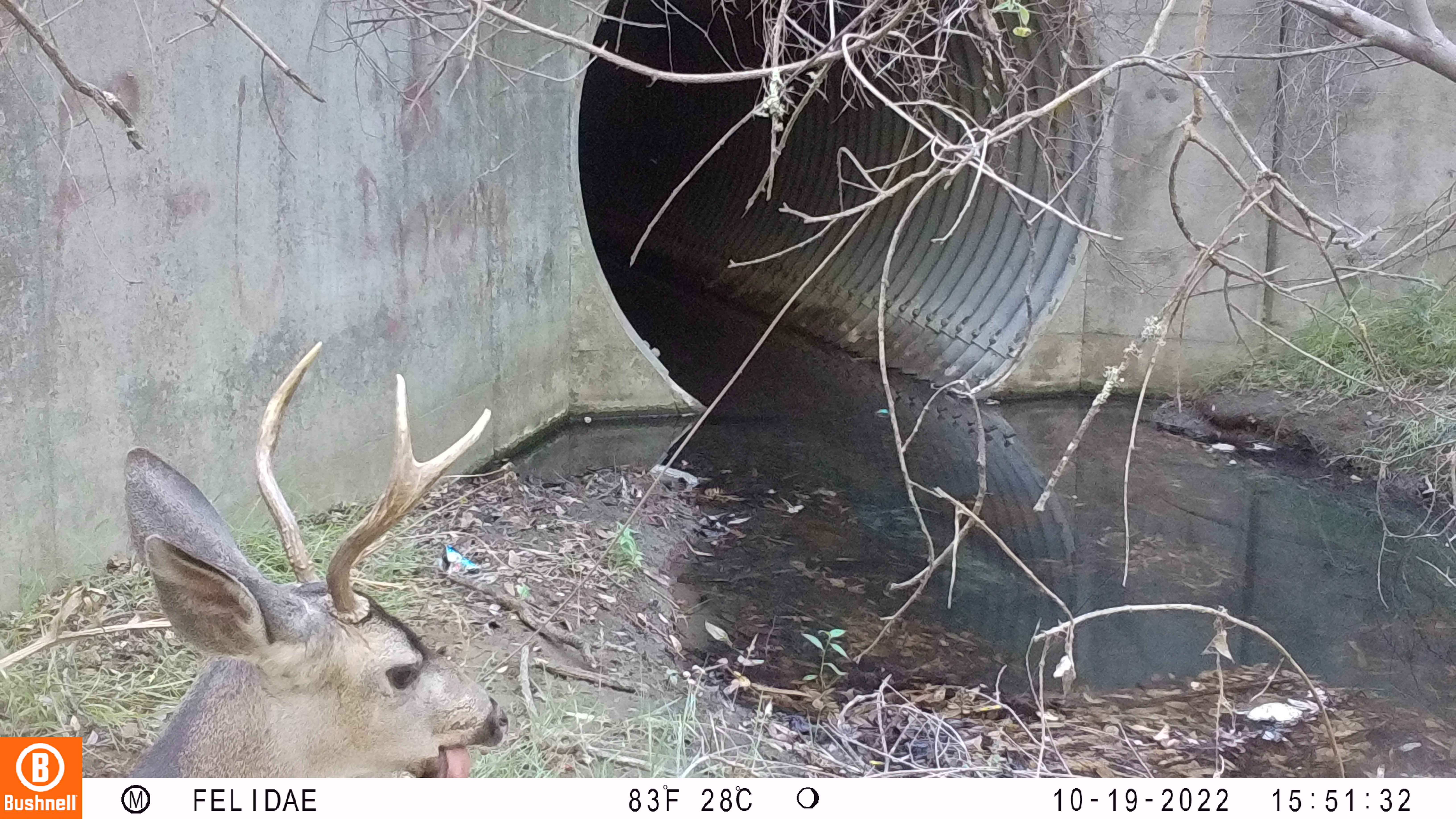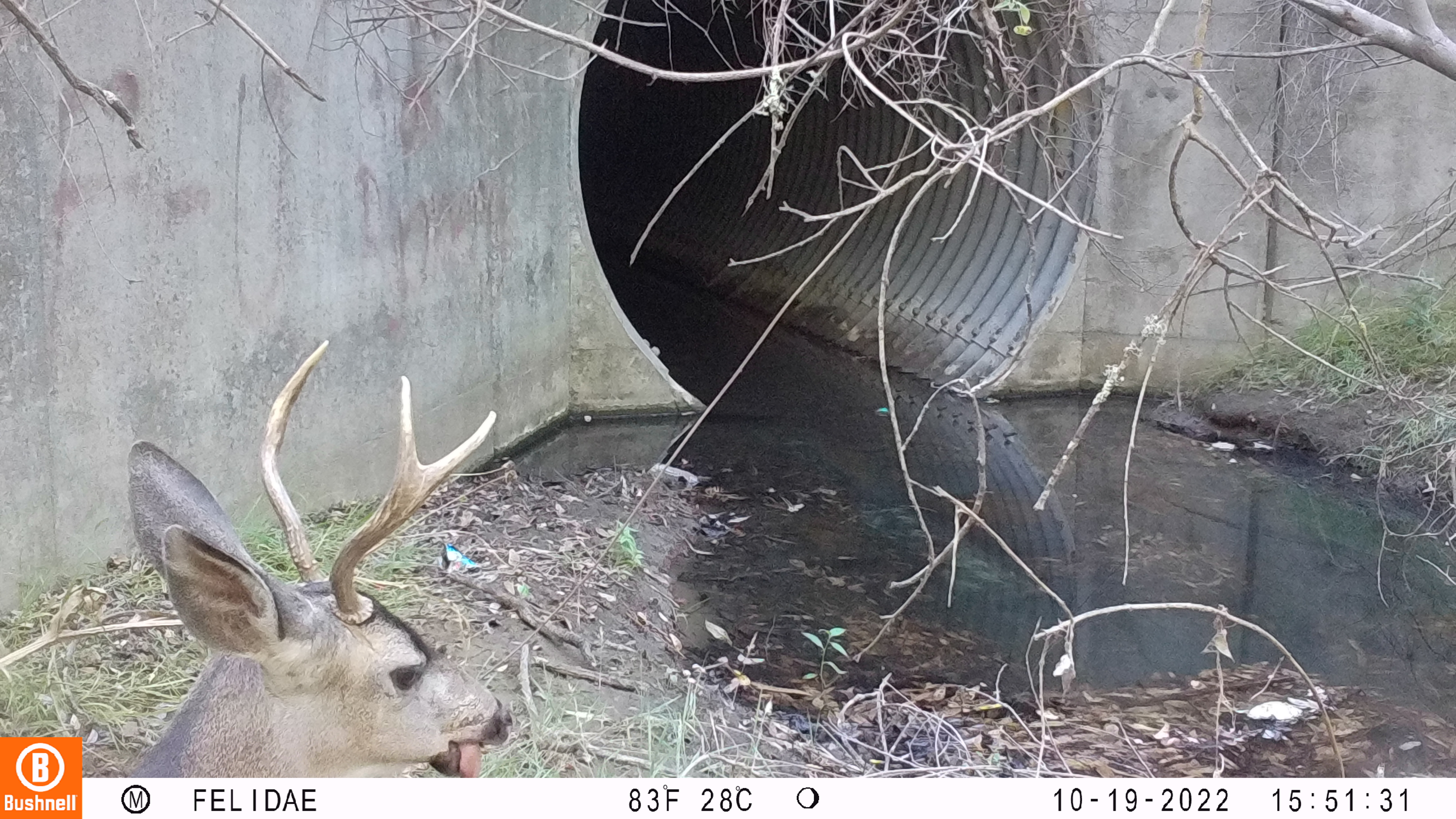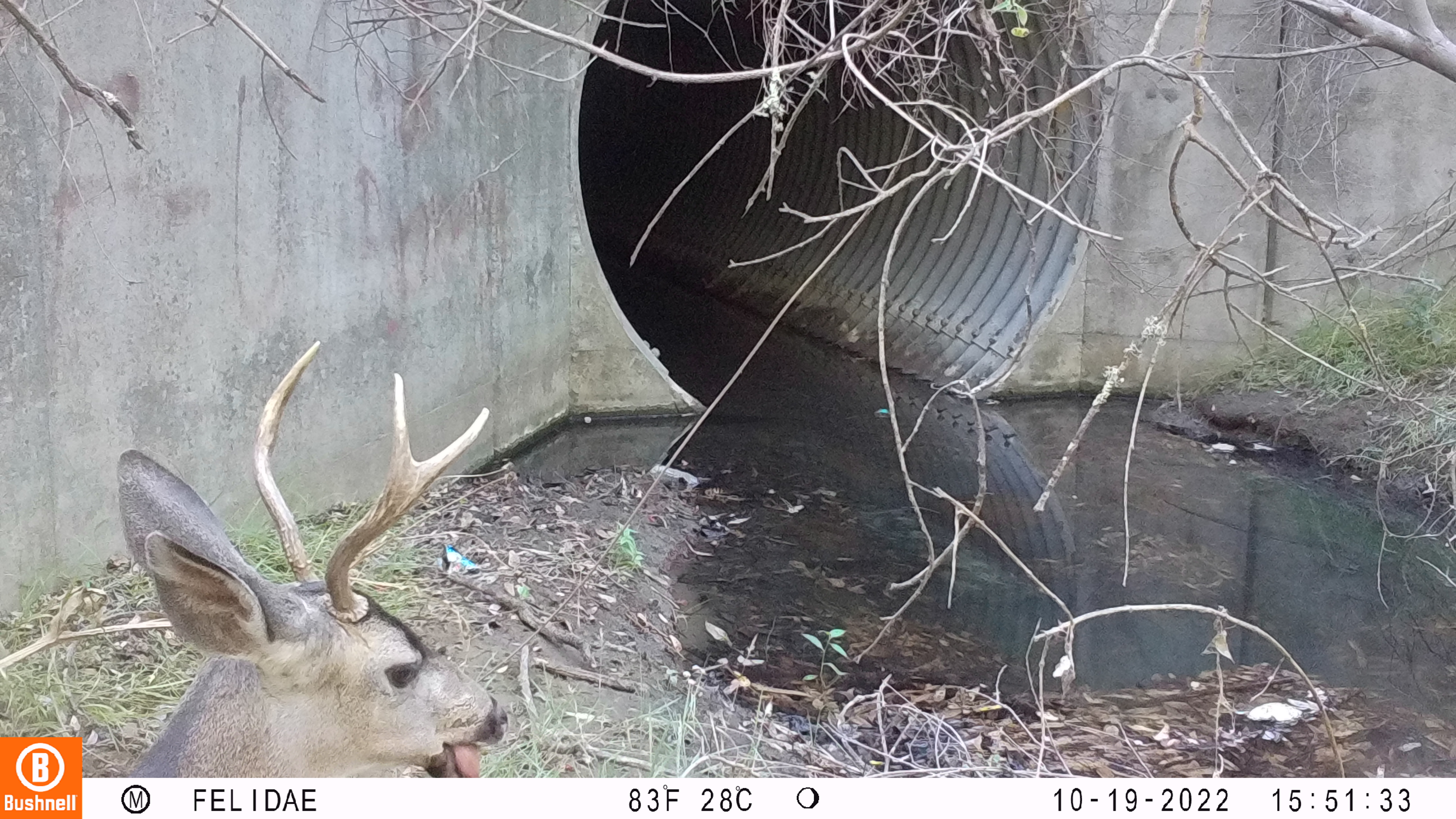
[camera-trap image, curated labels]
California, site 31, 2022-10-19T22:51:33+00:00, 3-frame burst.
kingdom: Animalia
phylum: Chordata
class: Mammalia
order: Artiodactyla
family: Cervidae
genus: Odocoileus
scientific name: Odocoileus hemionus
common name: mule deer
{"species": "mule deer (Odocoileus hemionus)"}